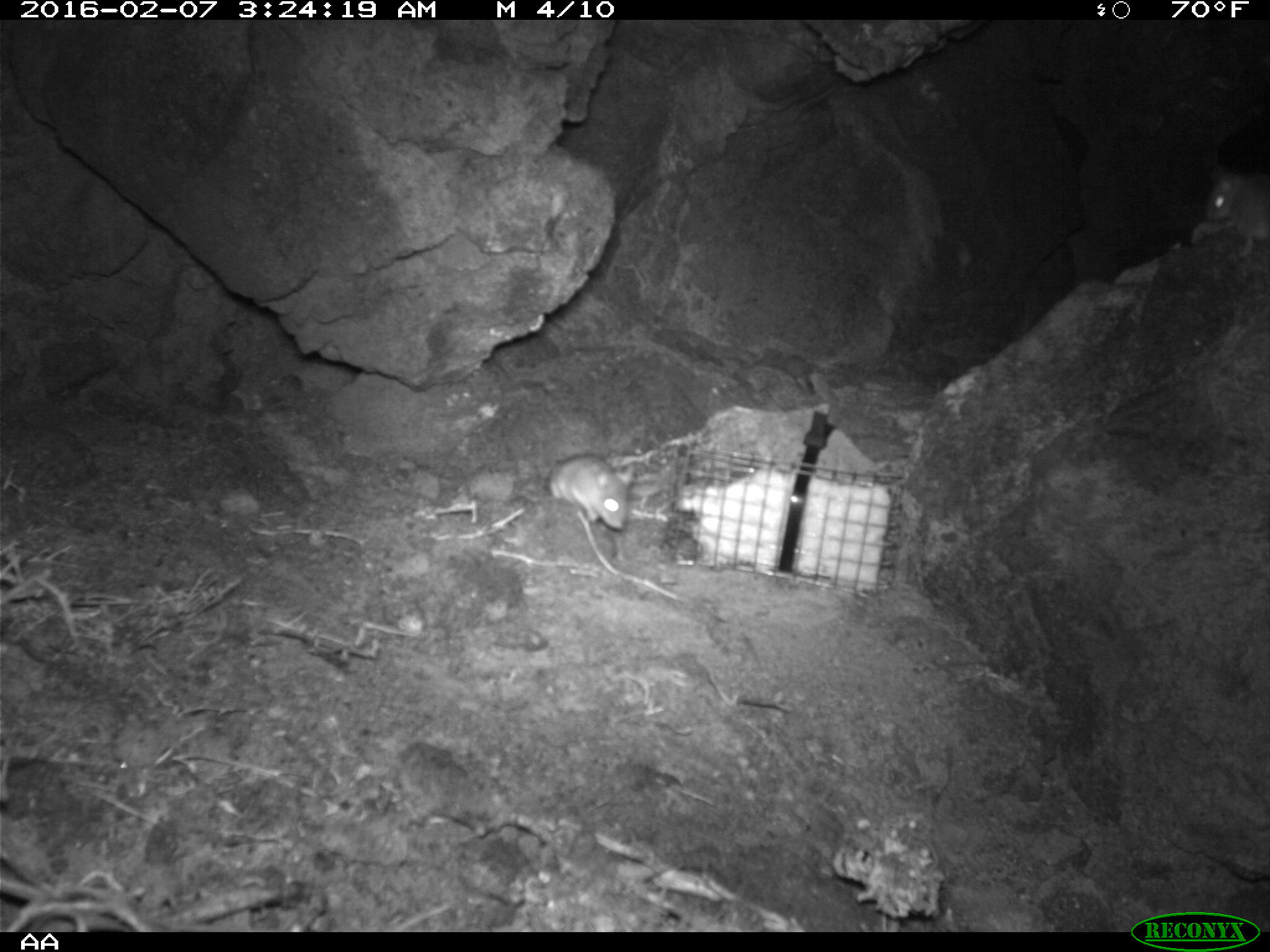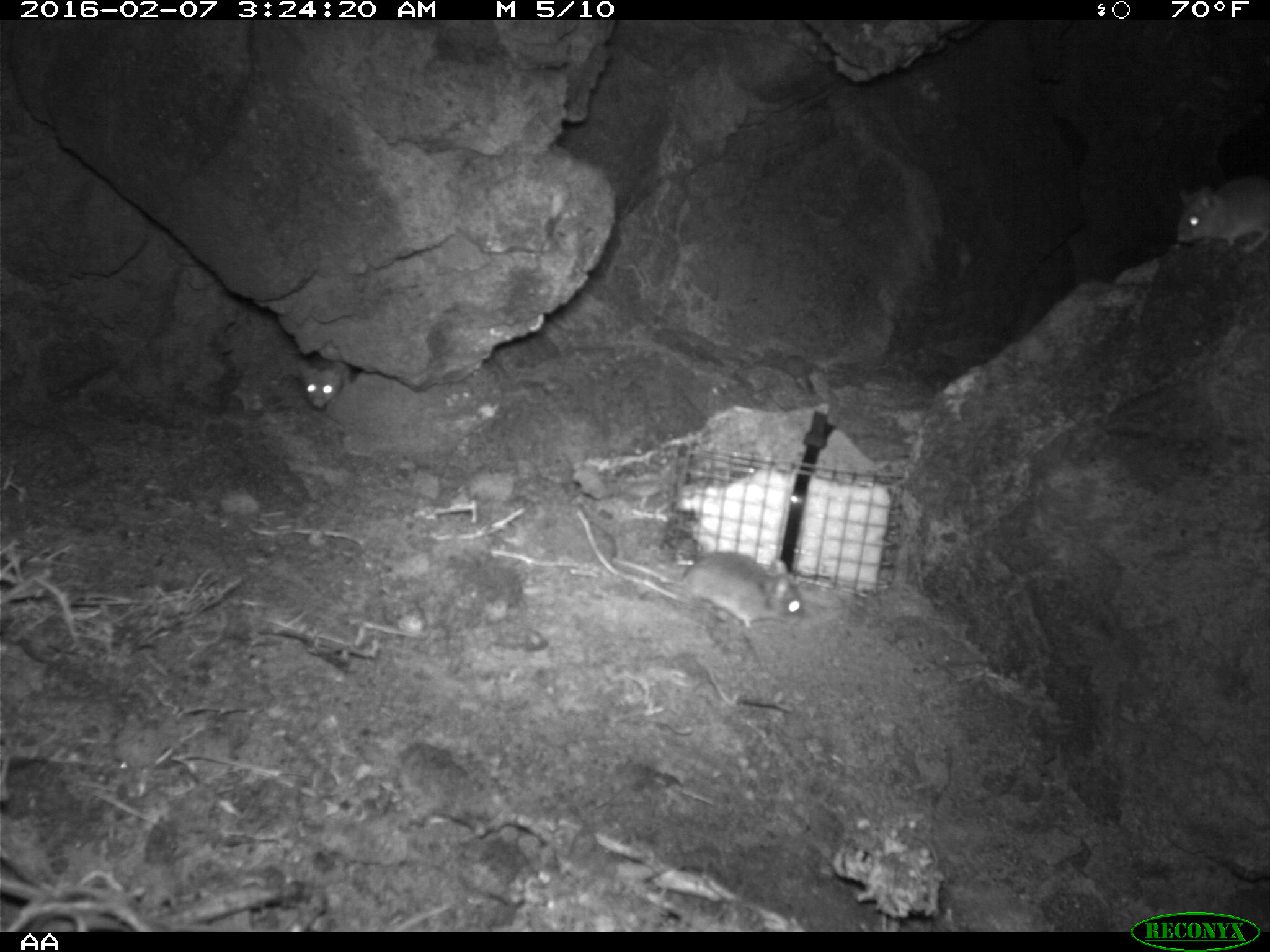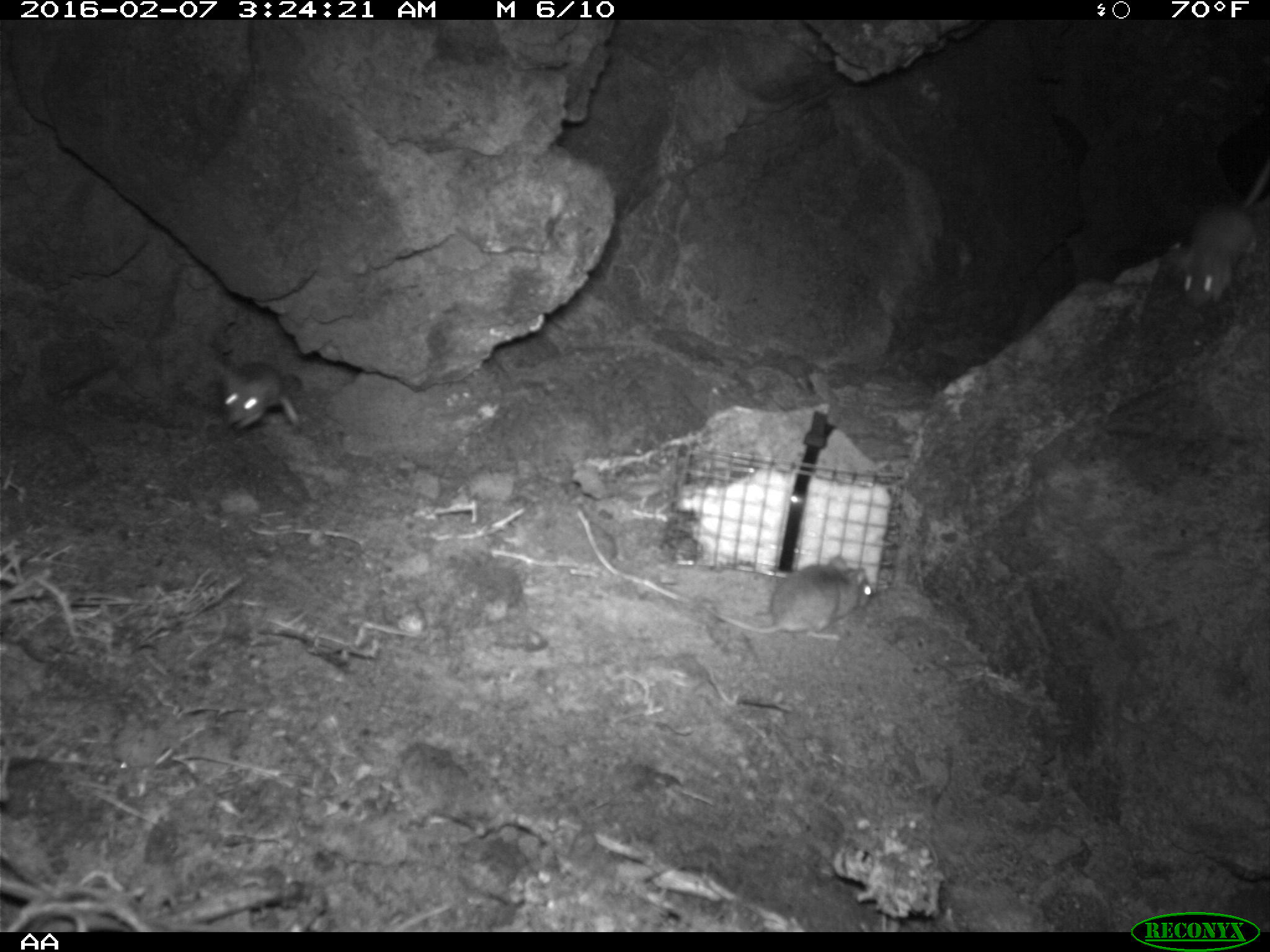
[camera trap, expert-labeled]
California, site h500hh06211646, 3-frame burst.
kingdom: Animalia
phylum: Chordata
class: Mammalia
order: Rodentia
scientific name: Rodentia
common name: rodent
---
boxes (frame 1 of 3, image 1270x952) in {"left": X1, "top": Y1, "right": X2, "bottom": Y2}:
rodent: {"left": 548, "top": 449, "right": 628, "bottom": 534}; {"left": 1190, "top": 173, "right": 1266, "bottom": 255}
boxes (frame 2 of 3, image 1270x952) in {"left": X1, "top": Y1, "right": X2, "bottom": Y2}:
rodent: {"left": 615, "top": 548, "right": 806, "bottom": 629}; {"left": 1175, "top": 171, "right": 1269, "bottom": 253}; {"left": 297, "top": 358, "right": 355, "bottom": 408}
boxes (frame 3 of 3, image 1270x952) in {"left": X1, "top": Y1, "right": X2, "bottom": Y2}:
rodent: {"left": 691, "top": 555, "right": 871, "bottom": 644}; {"left": 1179, "top": 165, "right": 1268, "bottom": 308}; {"left": 218, "top": 363, "right": 303, "bottom": 435}